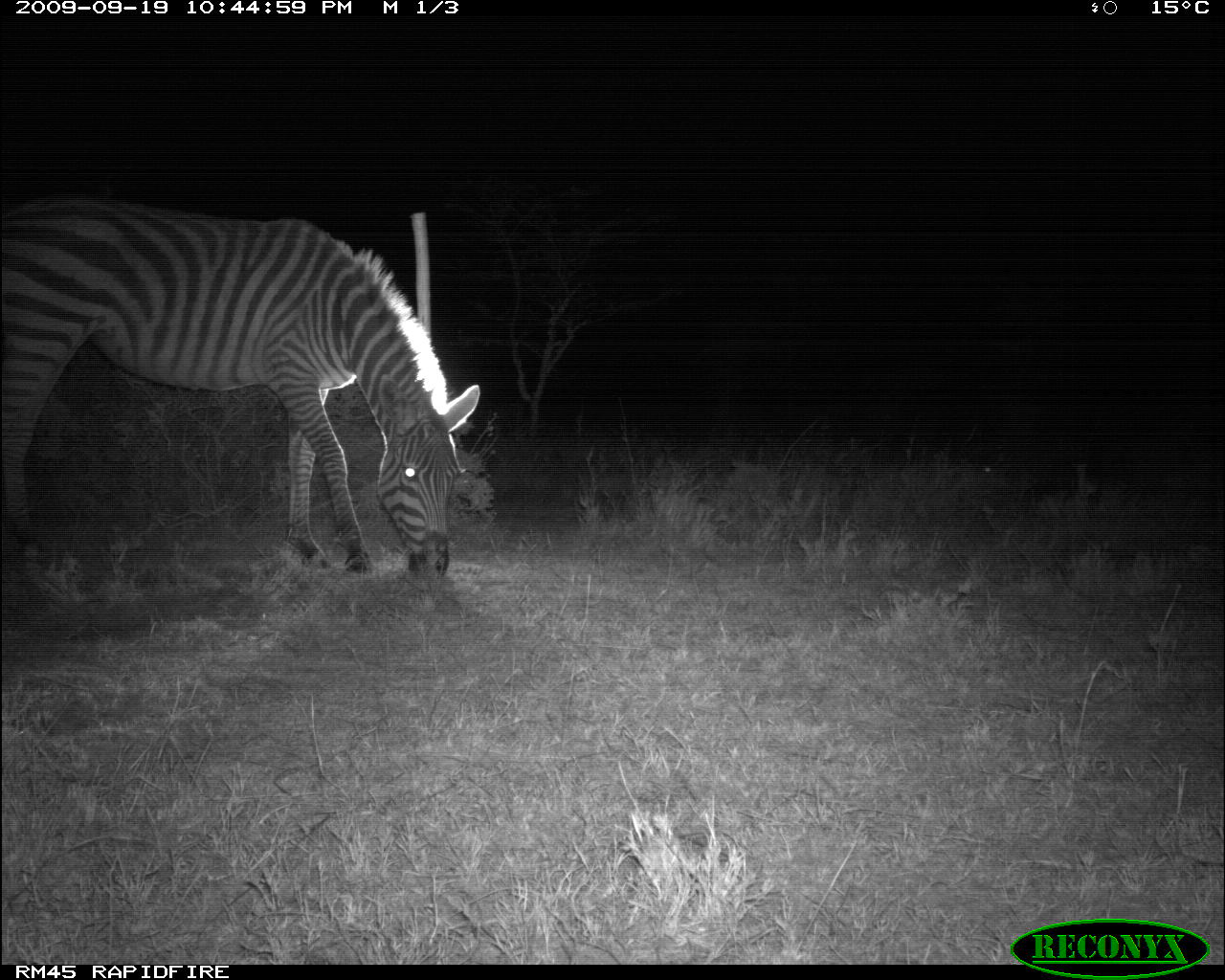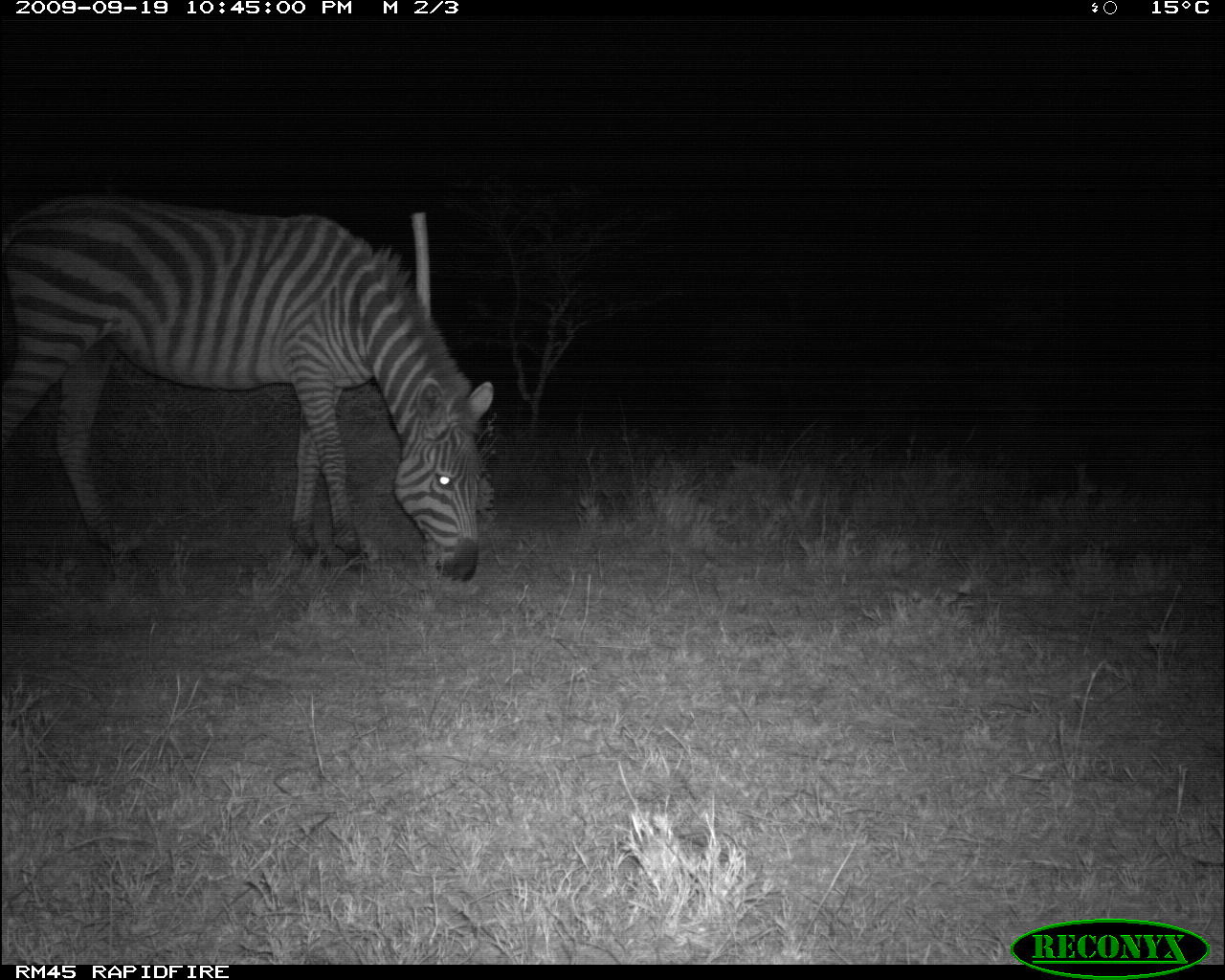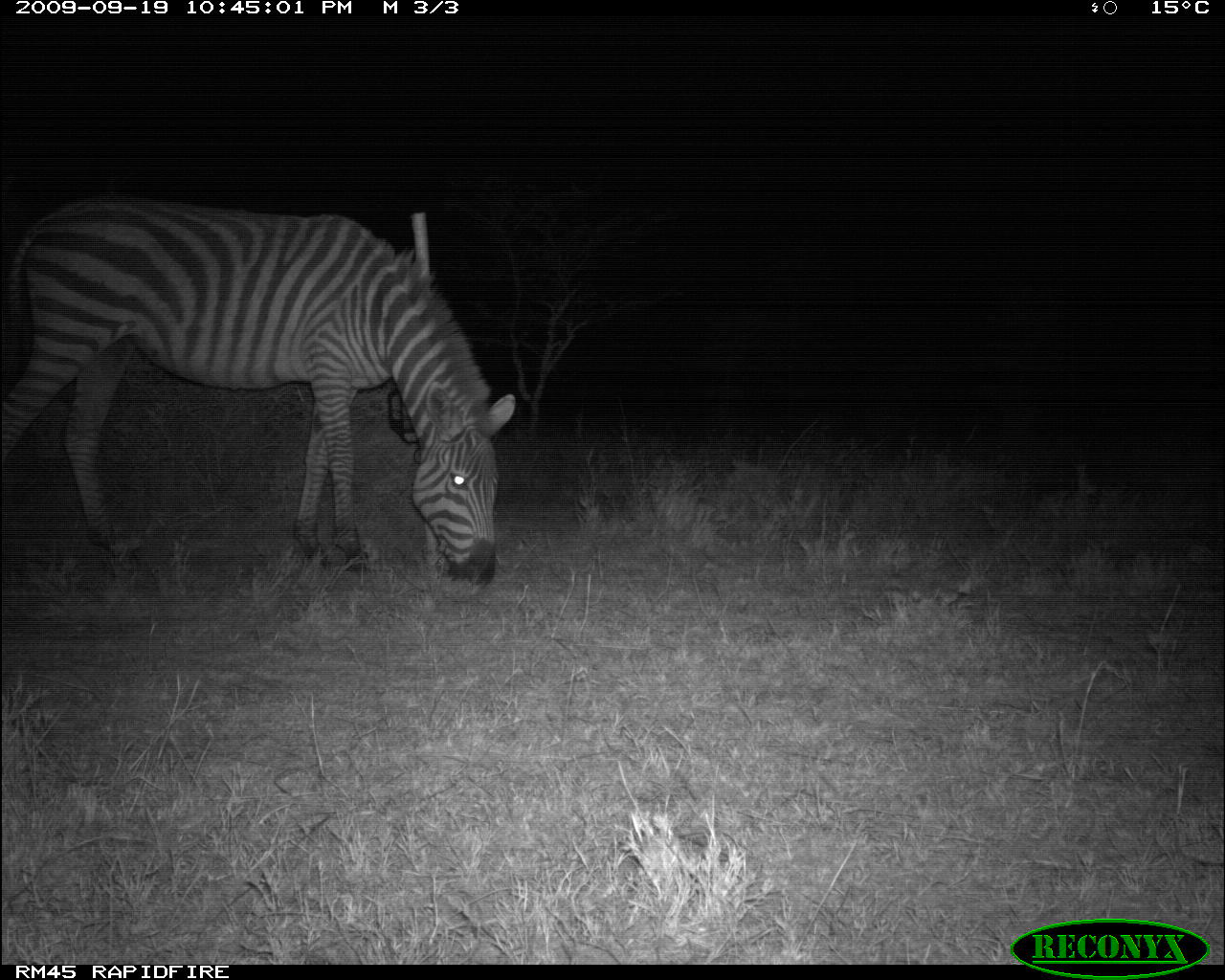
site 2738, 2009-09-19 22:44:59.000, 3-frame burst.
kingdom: Animalia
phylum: Chordata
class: Mammalia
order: Perissodactyla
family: Equidae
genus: Equus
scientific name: Equus quagga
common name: plains zebra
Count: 1.